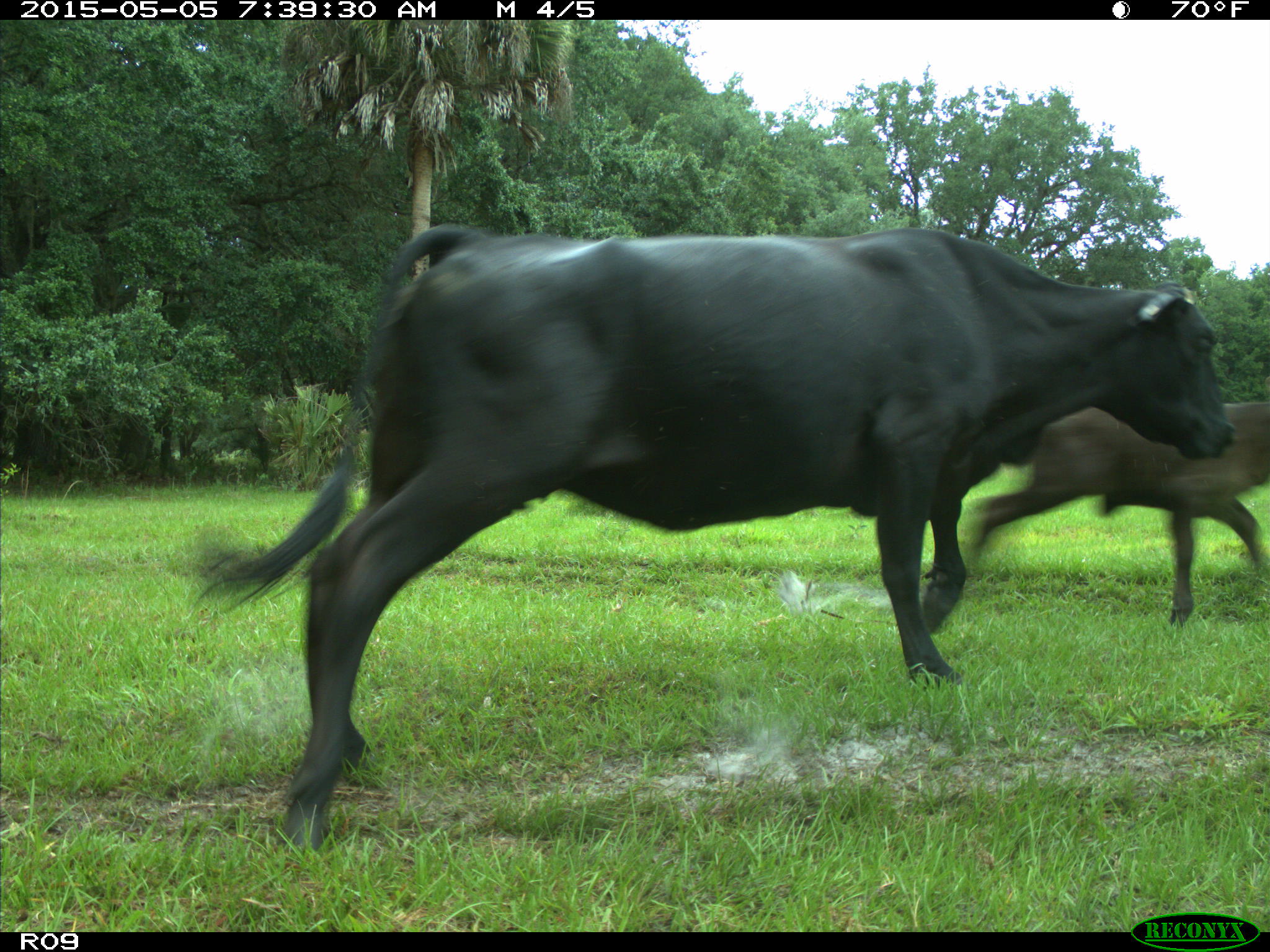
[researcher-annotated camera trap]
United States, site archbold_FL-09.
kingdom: Animalia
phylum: Chordata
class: Mammalia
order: Artiodactyla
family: Bovidae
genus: Bos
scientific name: Bos taurus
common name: domestic cow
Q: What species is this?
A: Bos taurus (domestic cow).